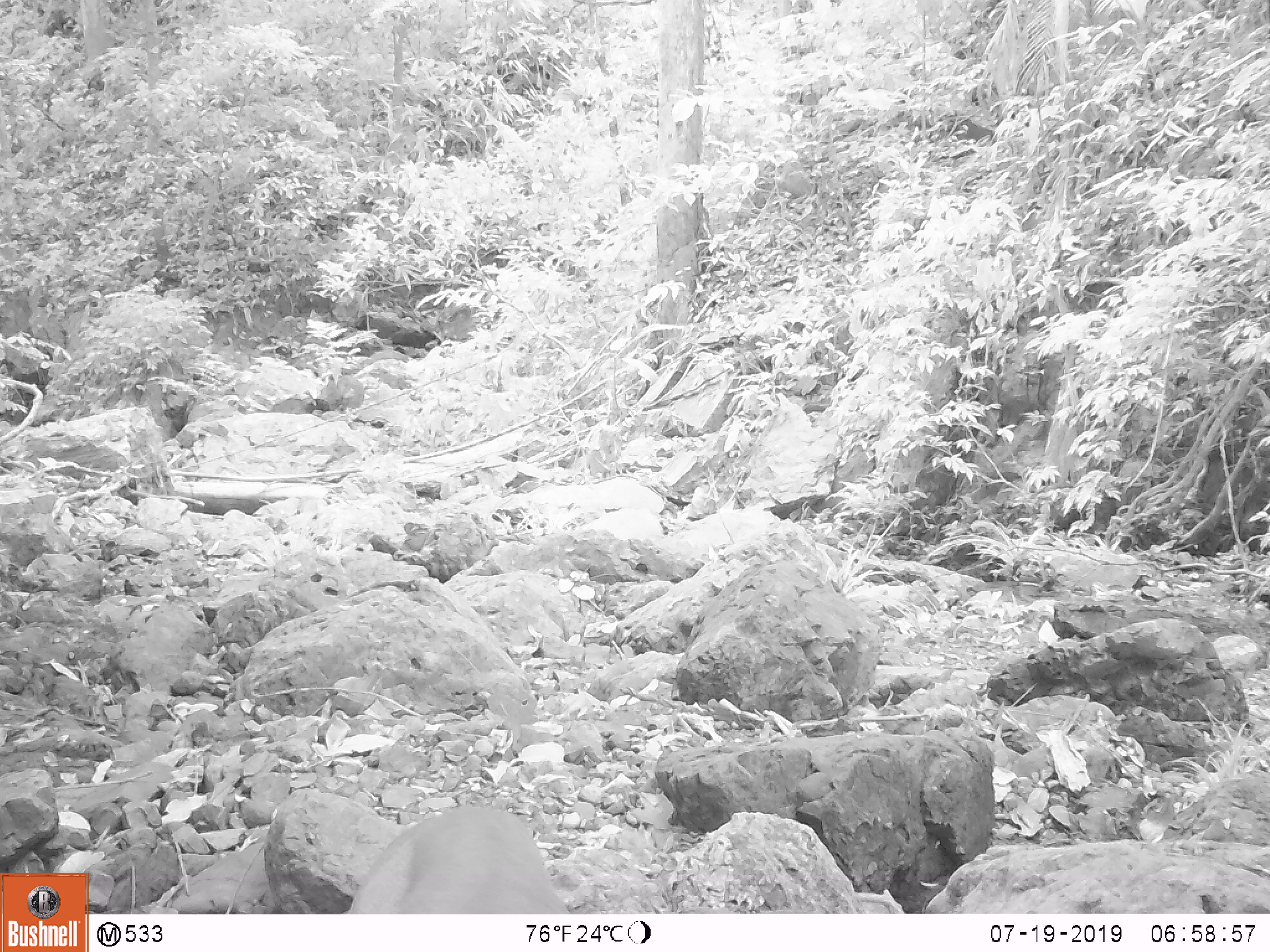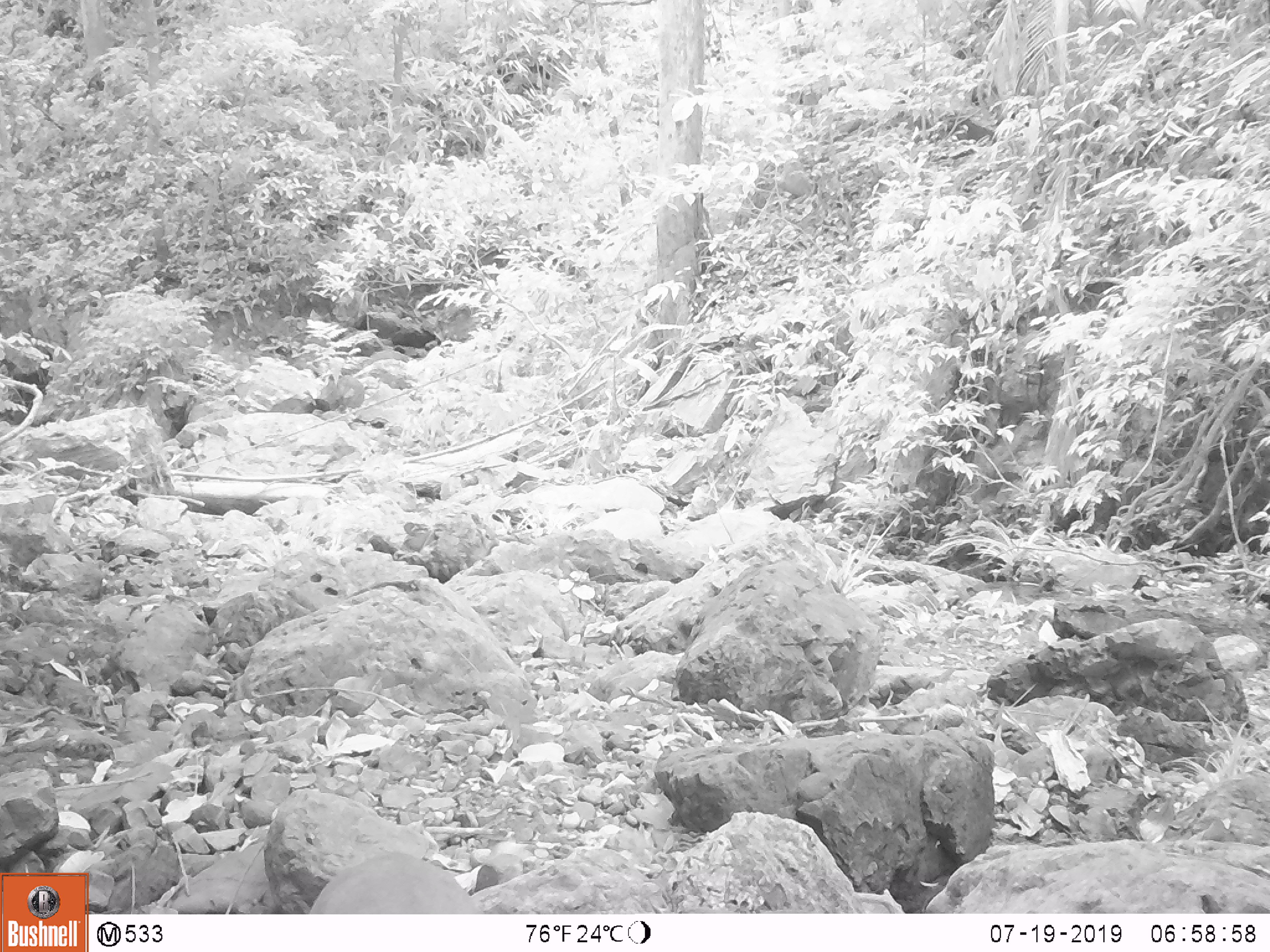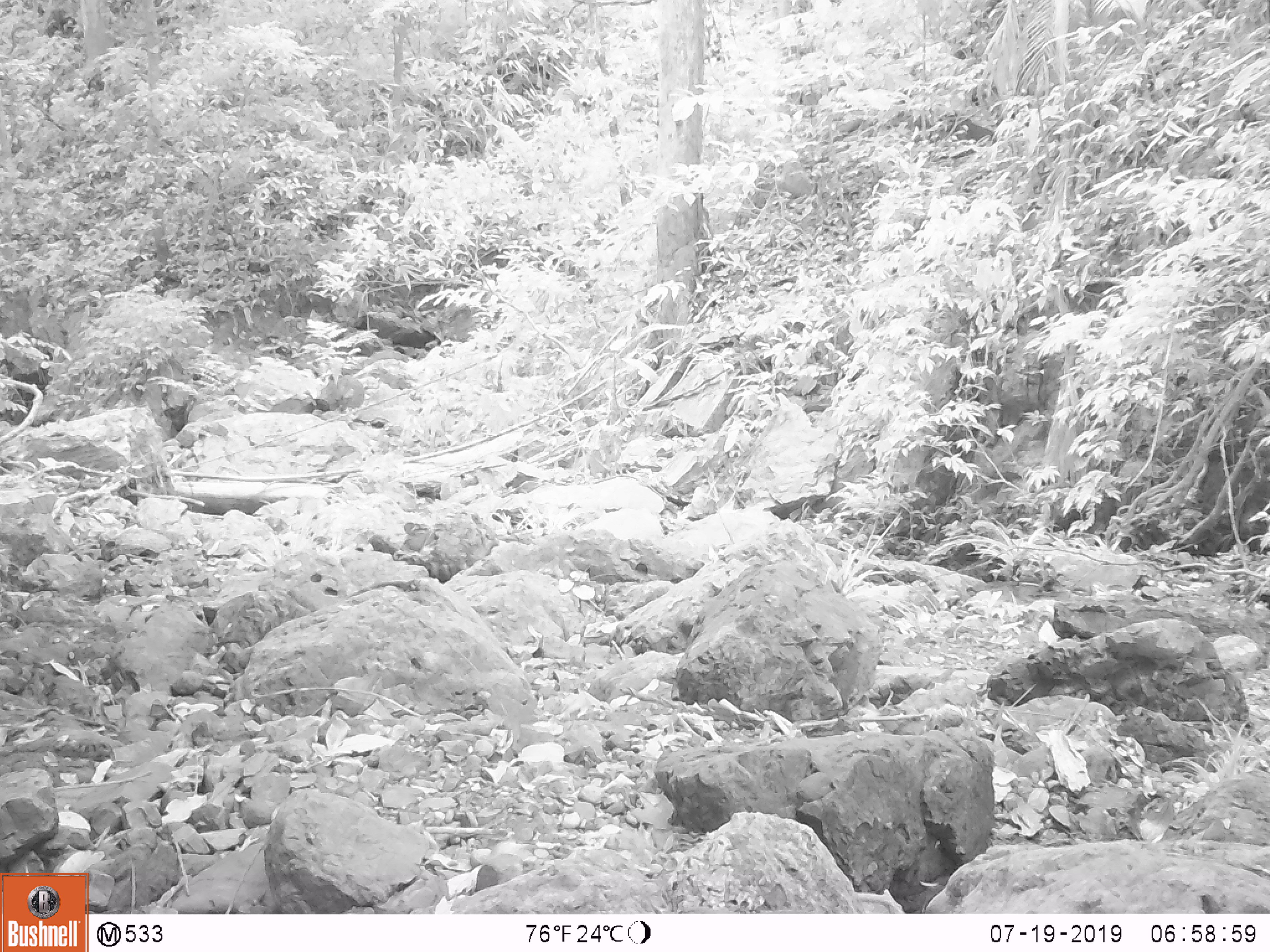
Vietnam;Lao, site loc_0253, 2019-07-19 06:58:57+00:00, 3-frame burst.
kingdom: Animalia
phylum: Chordata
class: Mammalia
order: Artiodactyla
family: Cervidae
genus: Muntiacus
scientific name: Muntiacus rooseveltorum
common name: roosevelt's muntjac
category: roosevelts muntjac group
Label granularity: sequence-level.